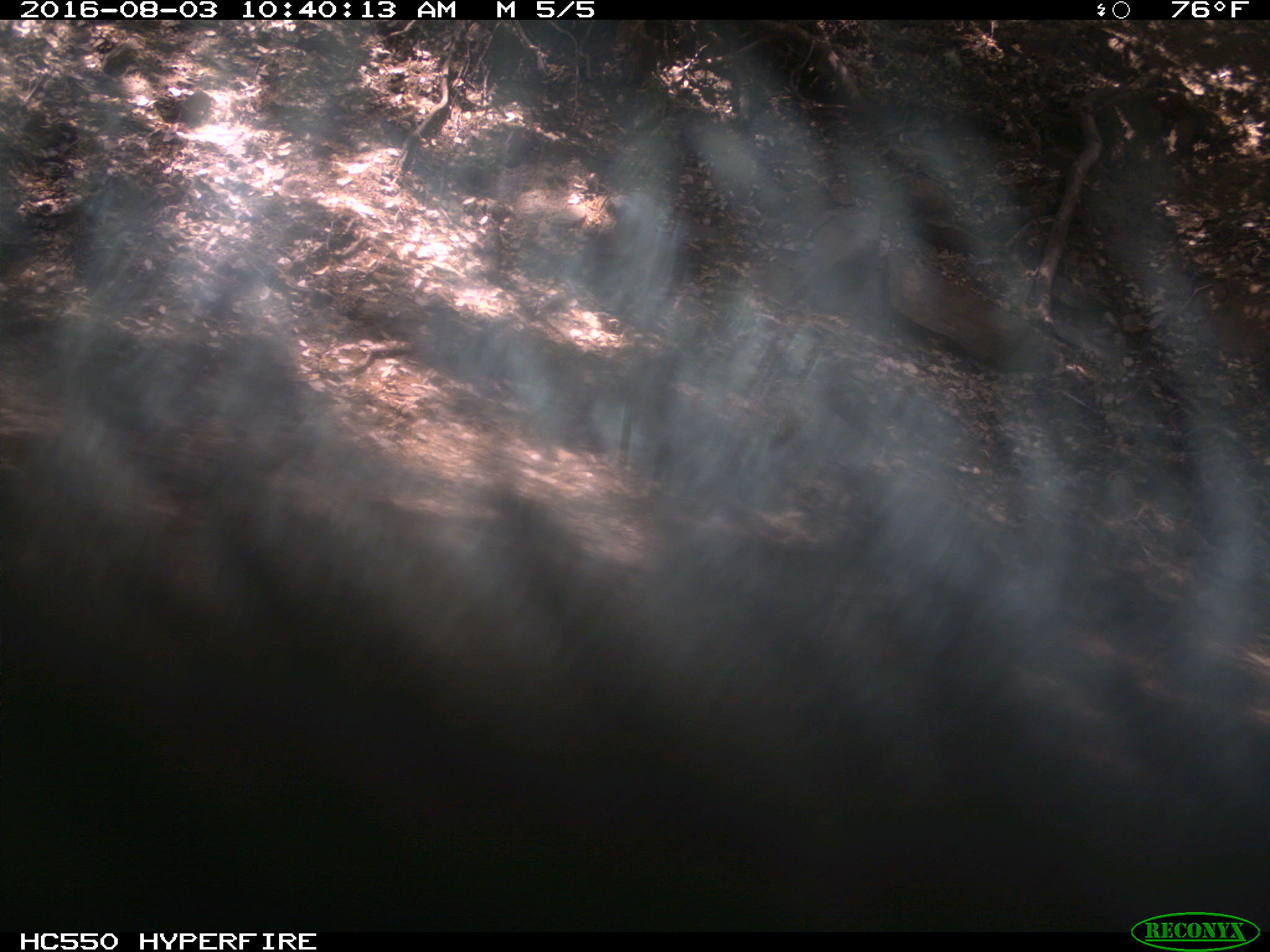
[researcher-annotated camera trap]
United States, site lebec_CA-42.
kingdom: Animalia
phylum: Chordata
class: Mammalia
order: Carnivora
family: Ursidae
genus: Ursus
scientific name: Ursus americanus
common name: american black bear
Ursus americanus (american black bear).